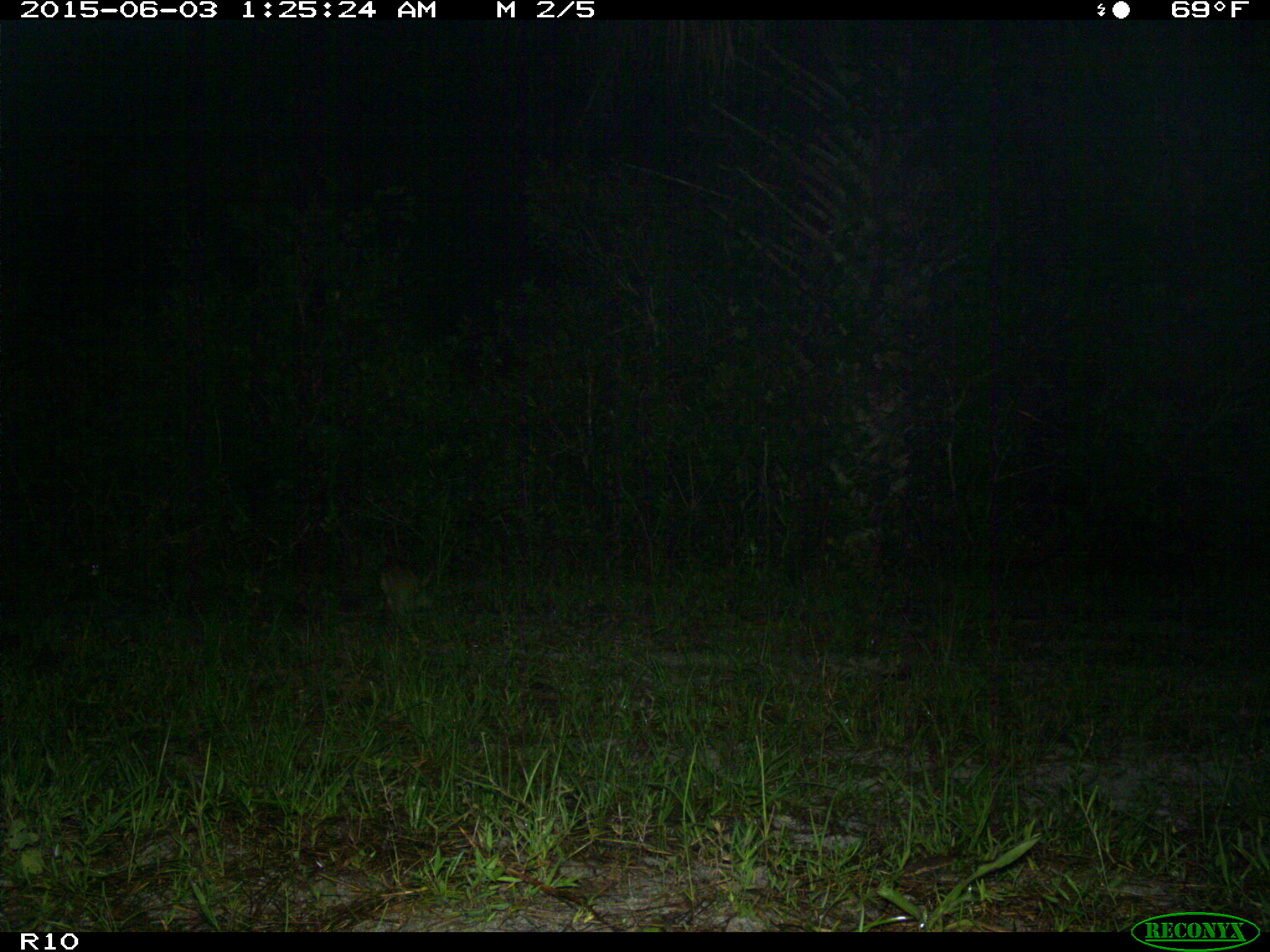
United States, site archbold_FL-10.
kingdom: Animalia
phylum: Chordata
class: Mammalia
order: Lagomorpha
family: Leporidae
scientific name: Leporidae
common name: rabbits and hares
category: unidentified rabbit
Unidentified rabbit (rabbits and hares) (Leporidae).